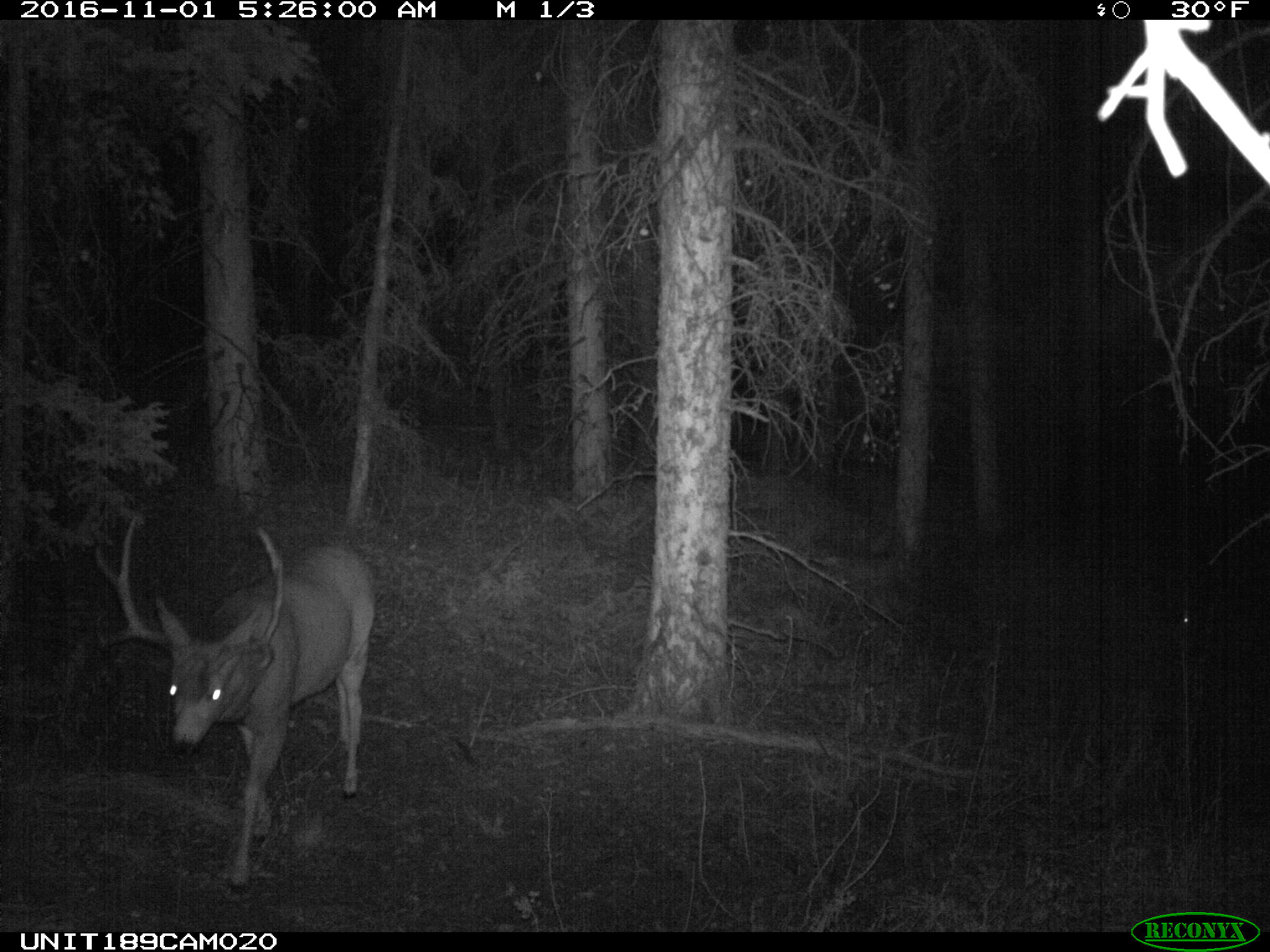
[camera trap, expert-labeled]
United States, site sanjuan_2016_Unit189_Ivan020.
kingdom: Animalia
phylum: Chordata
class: Mammalia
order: Artiodactyla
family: Cervidae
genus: Odocoileus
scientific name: Odocoileus hemionus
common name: mule deer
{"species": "Odocoileus hemionus (mule deer)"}